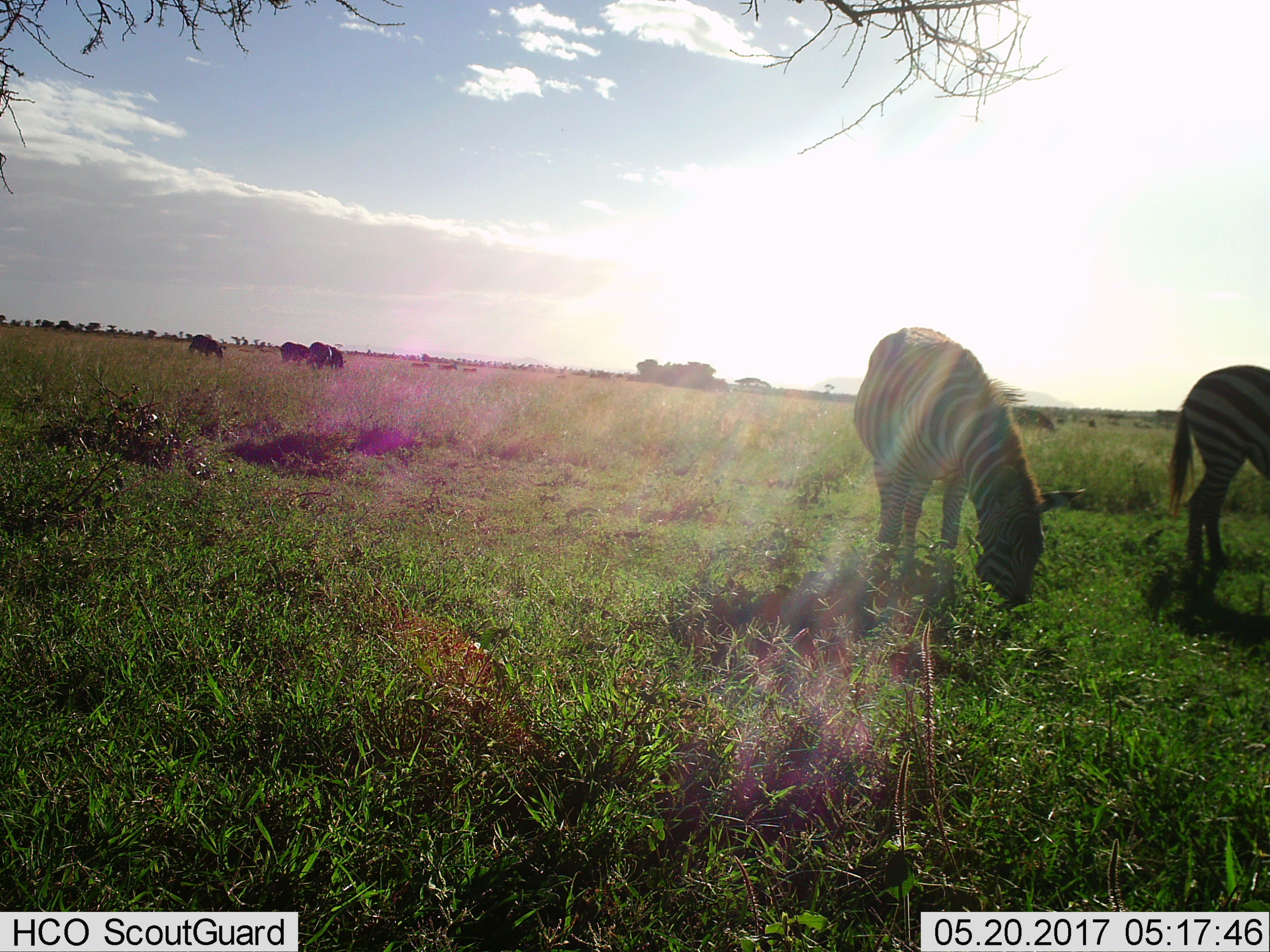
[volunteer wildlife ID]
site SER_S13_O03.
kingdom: Animalia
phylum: Chordata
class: Mammalia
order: Perissodactyla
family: Equidae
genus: Equus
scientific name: Equus quagga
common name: plains zebra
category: zebraplains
Zebraplains (plains zebra) (Equus quagga), count 5. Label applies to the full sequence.